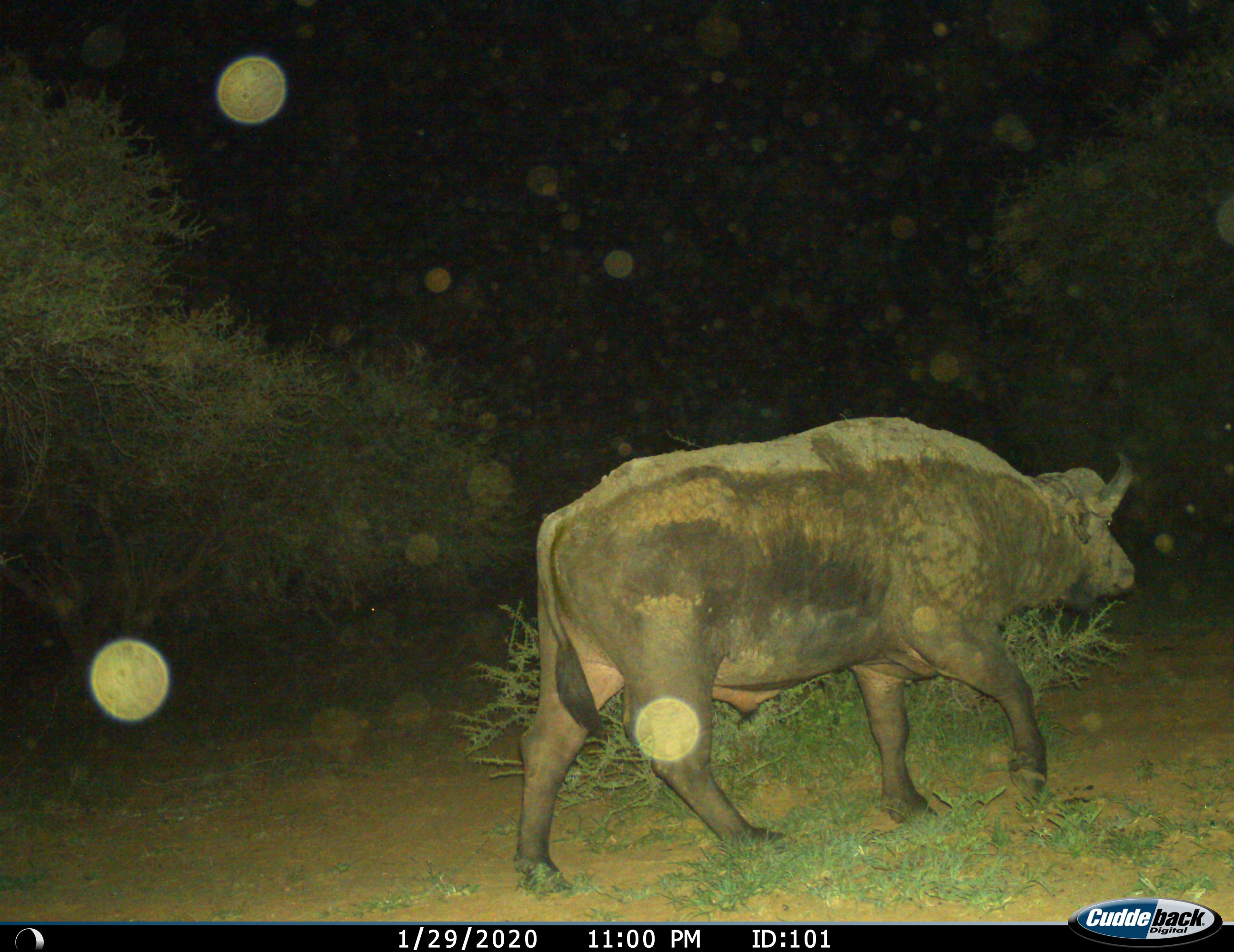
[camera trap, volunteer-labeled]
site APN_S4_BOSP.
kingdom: Animalia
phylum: Chordata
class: Mammalia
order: Artiodactyla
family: Bovidae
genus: Syncerus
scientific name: Syncerus caffer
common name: african buffalo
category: buffalo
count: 1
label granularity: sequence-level